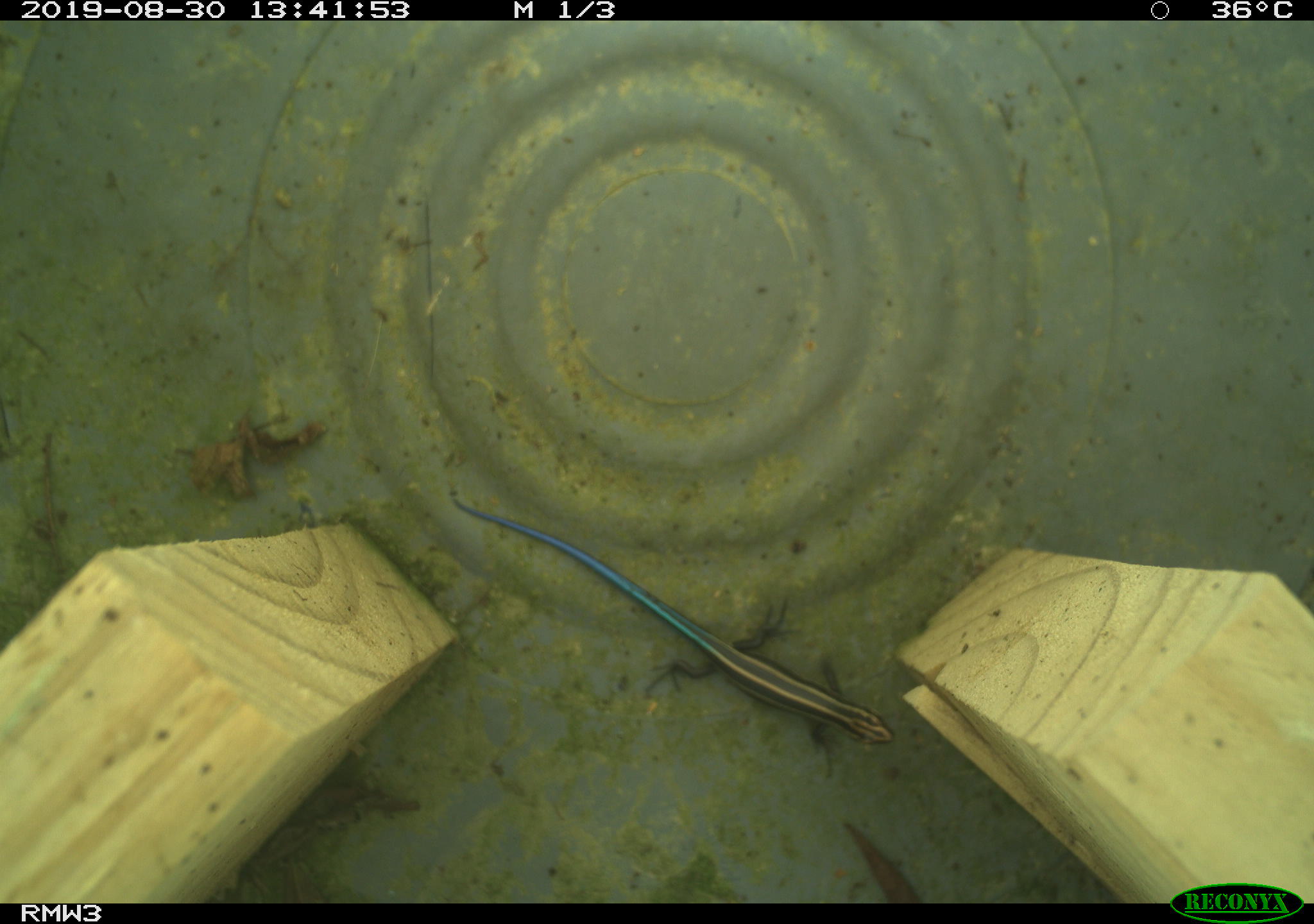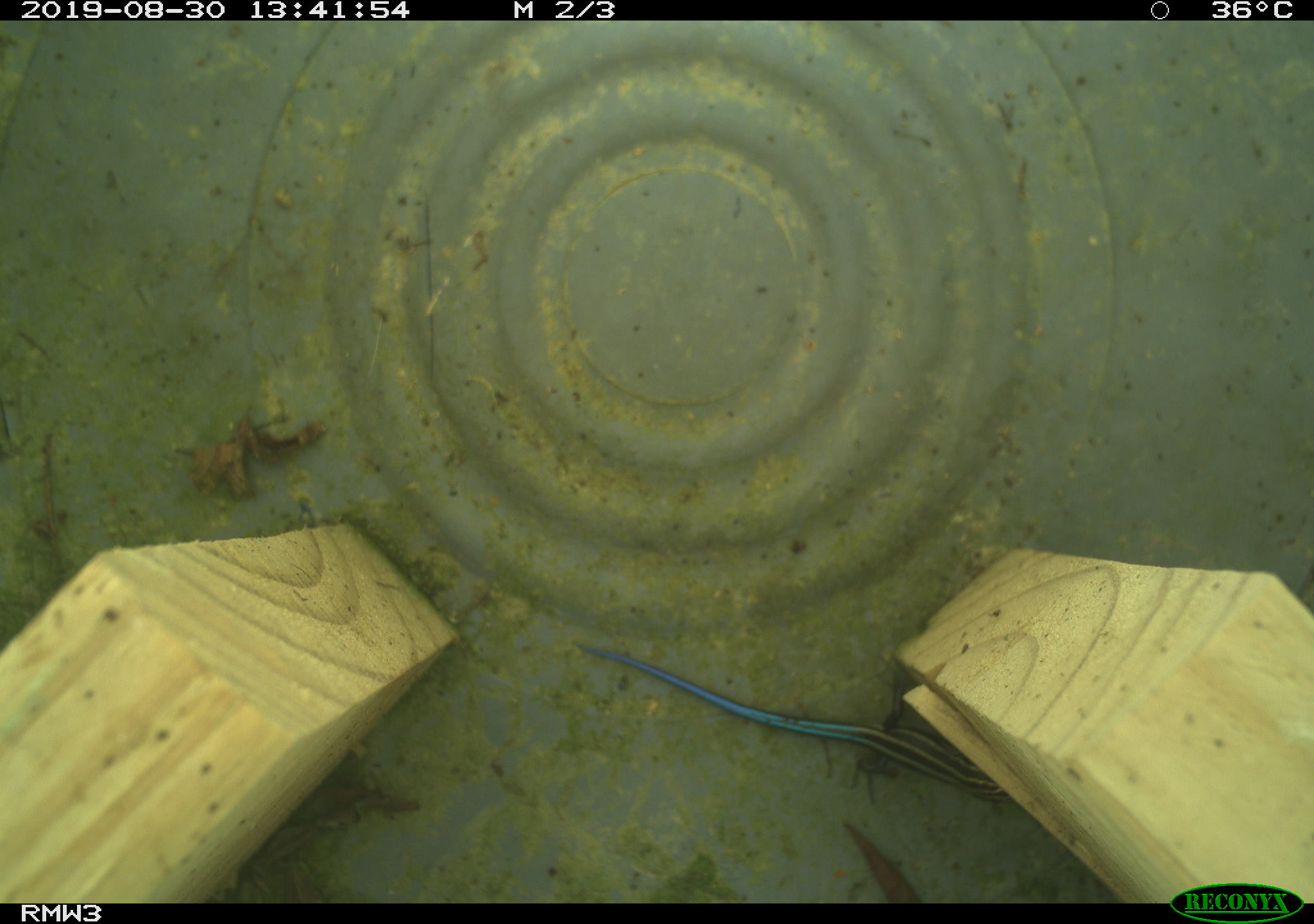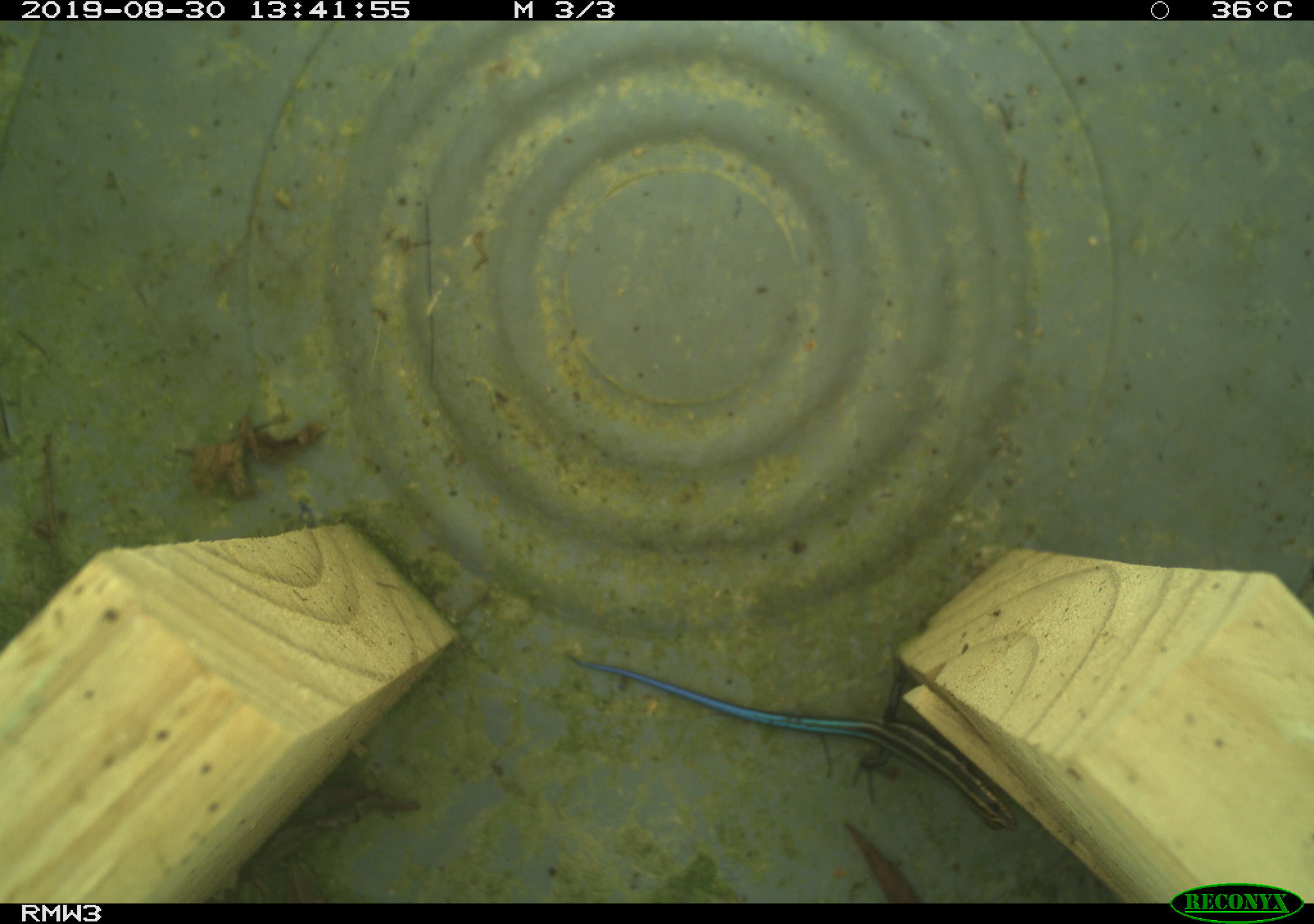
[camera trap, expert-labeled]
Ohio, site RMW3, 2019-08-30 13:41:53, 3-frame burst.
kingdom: Animalia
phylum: Chordata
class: Reptilia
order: Squamata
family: Scincidae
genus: Plestiodon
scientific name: Plestiodon fasciatus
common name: common five-lined skink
Common five-lined skink (Plestiodon fasciatus).